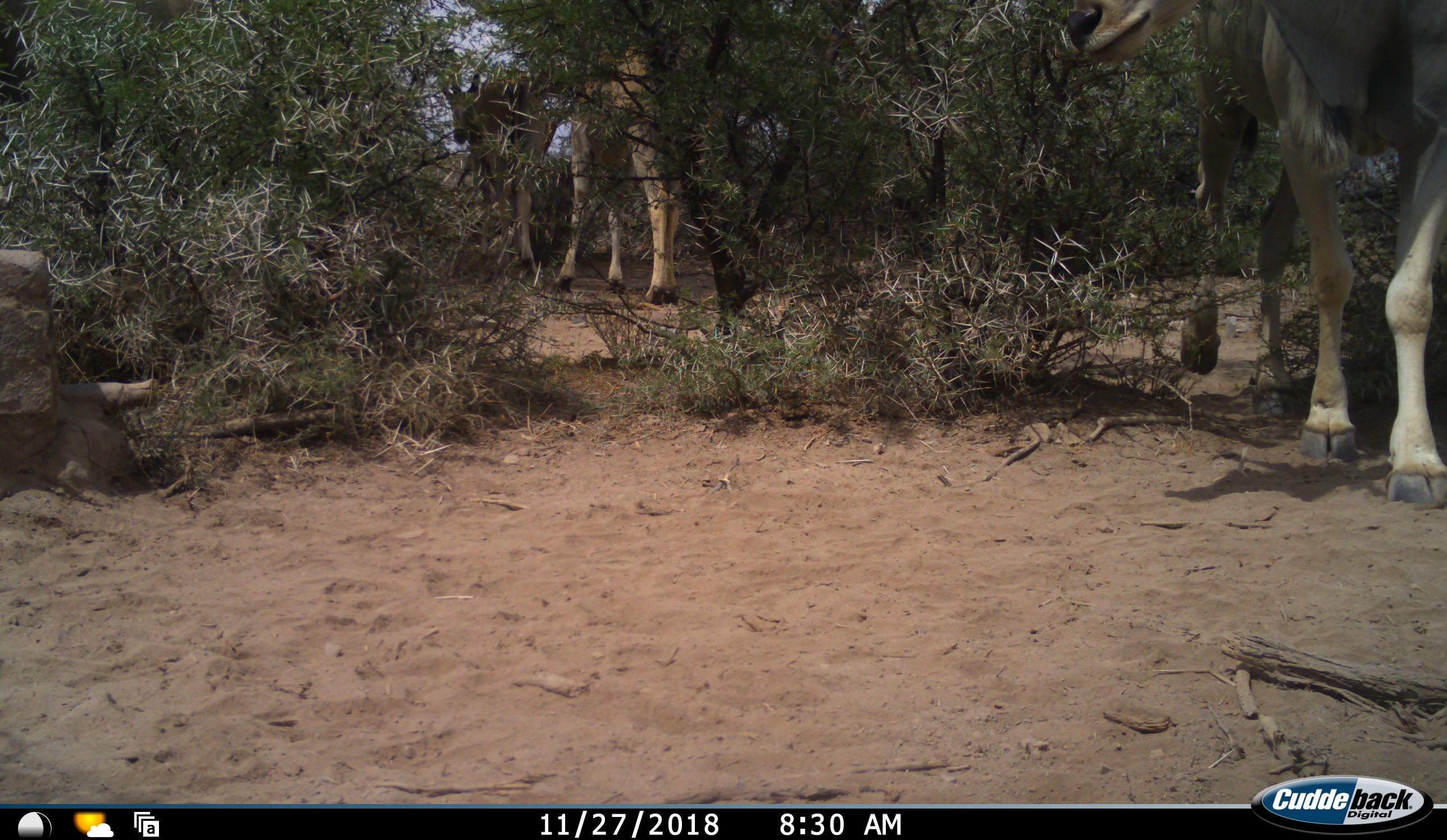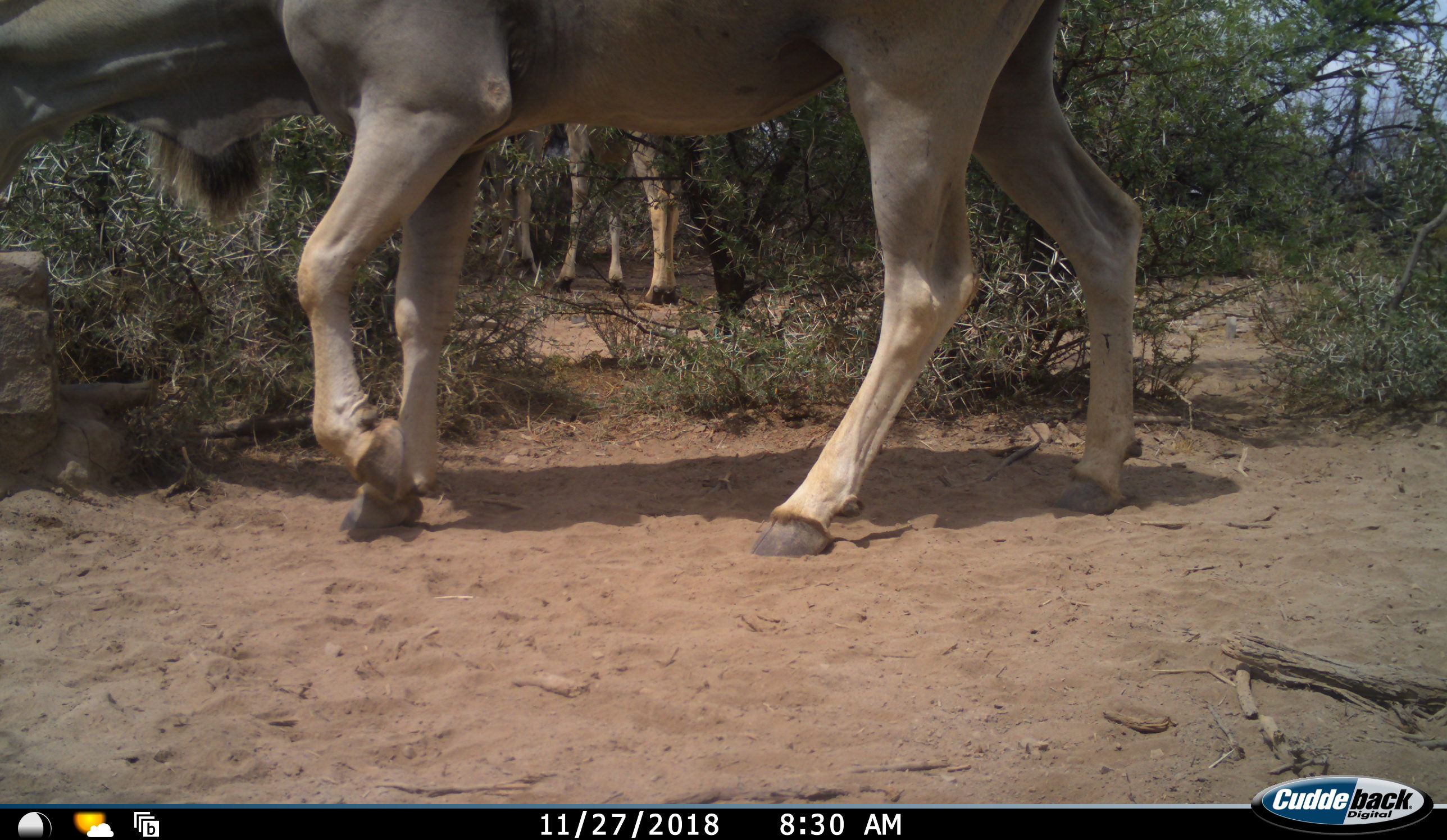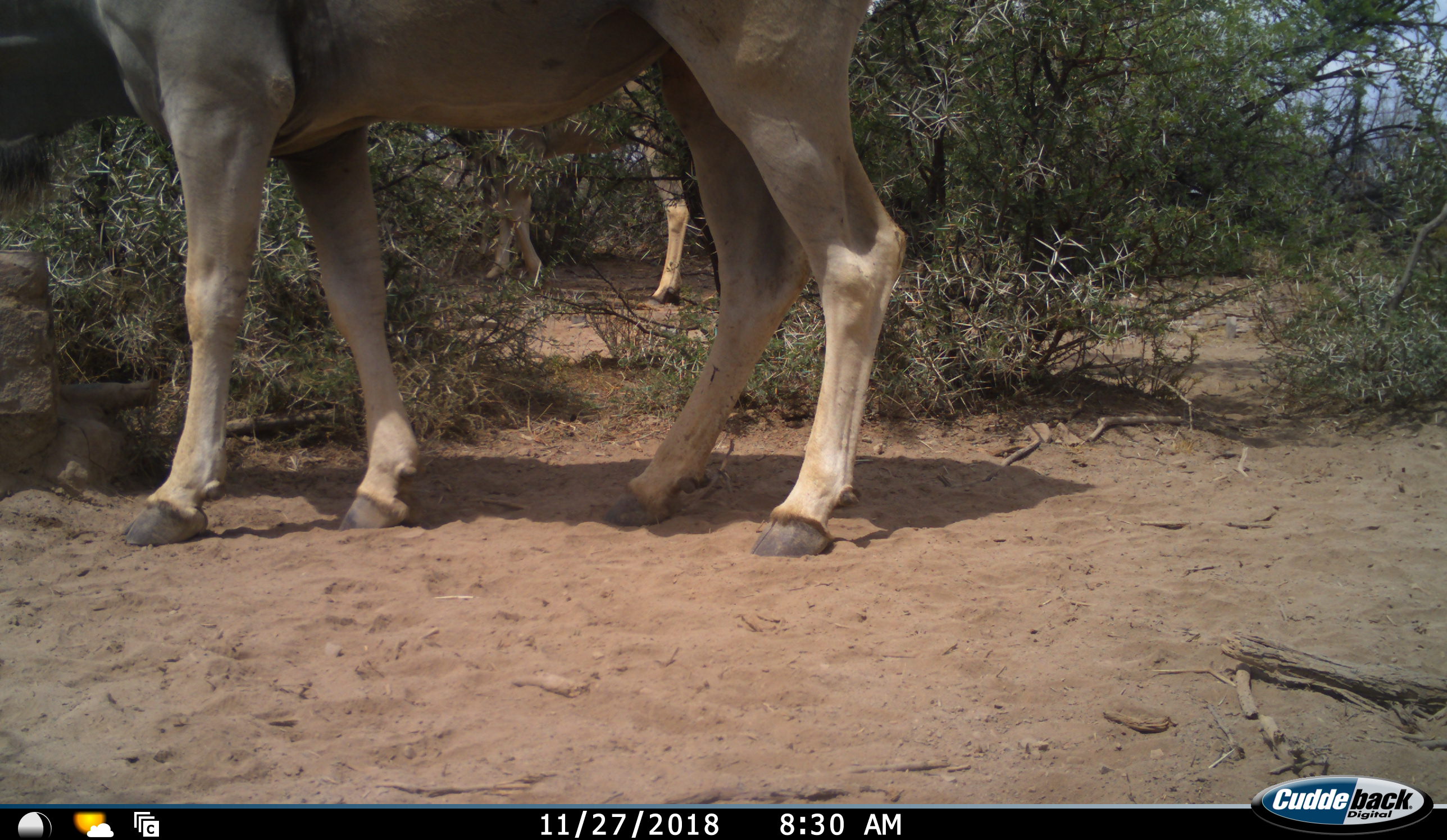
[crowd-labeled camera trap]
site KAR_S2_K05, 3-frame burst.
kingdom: Animalia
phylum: Chordata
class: Mammalia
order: Artiodactyla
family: Bovidae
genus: Tragelaphus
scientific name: Tragelaphus oryx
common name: eland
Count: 3.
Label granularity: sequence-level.